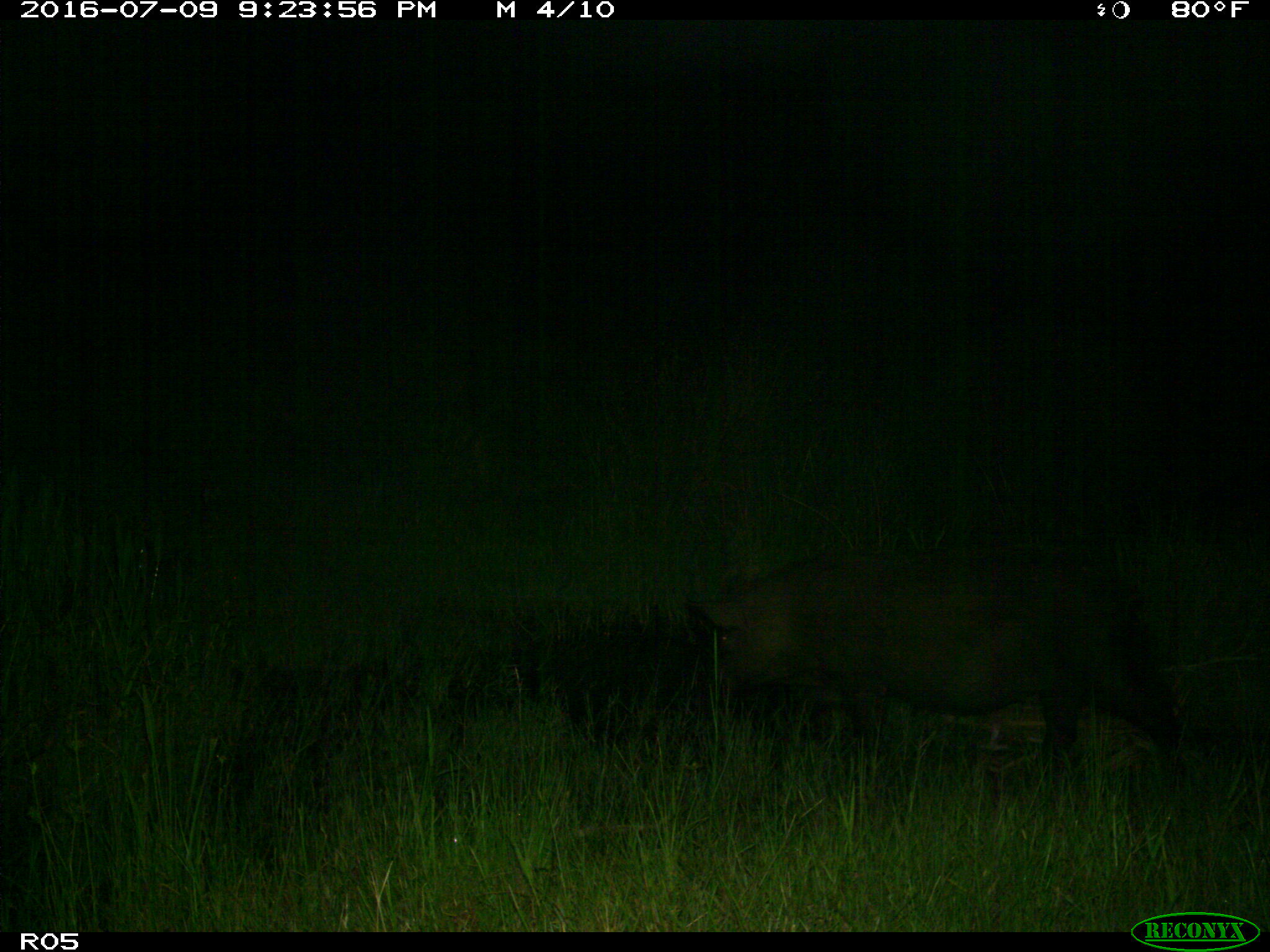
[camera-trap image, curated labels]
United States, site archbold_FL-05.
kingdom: Animalia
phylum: Chordata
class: Mammalia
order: Artiodactyla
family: Suidae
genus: Sus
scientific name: Sus scrofa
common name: wild boar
Sus scrofa (wild boar).